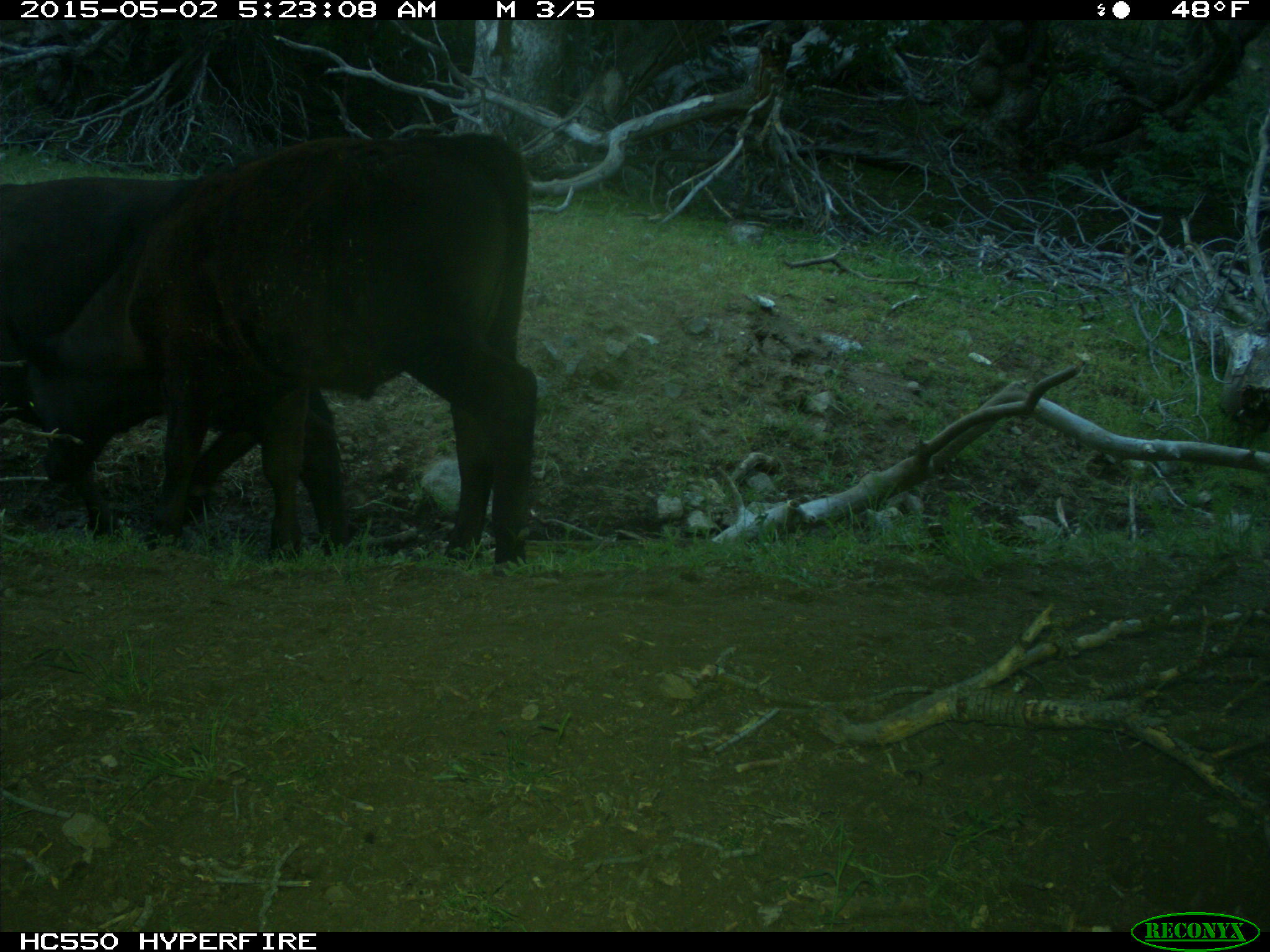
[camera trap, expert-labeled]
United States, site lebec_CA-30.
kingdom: Animalia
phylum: Chordata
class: Mammalia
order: Artiodactyla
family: Bovidae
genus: Bos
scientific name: Bos taurus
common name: domestic cow